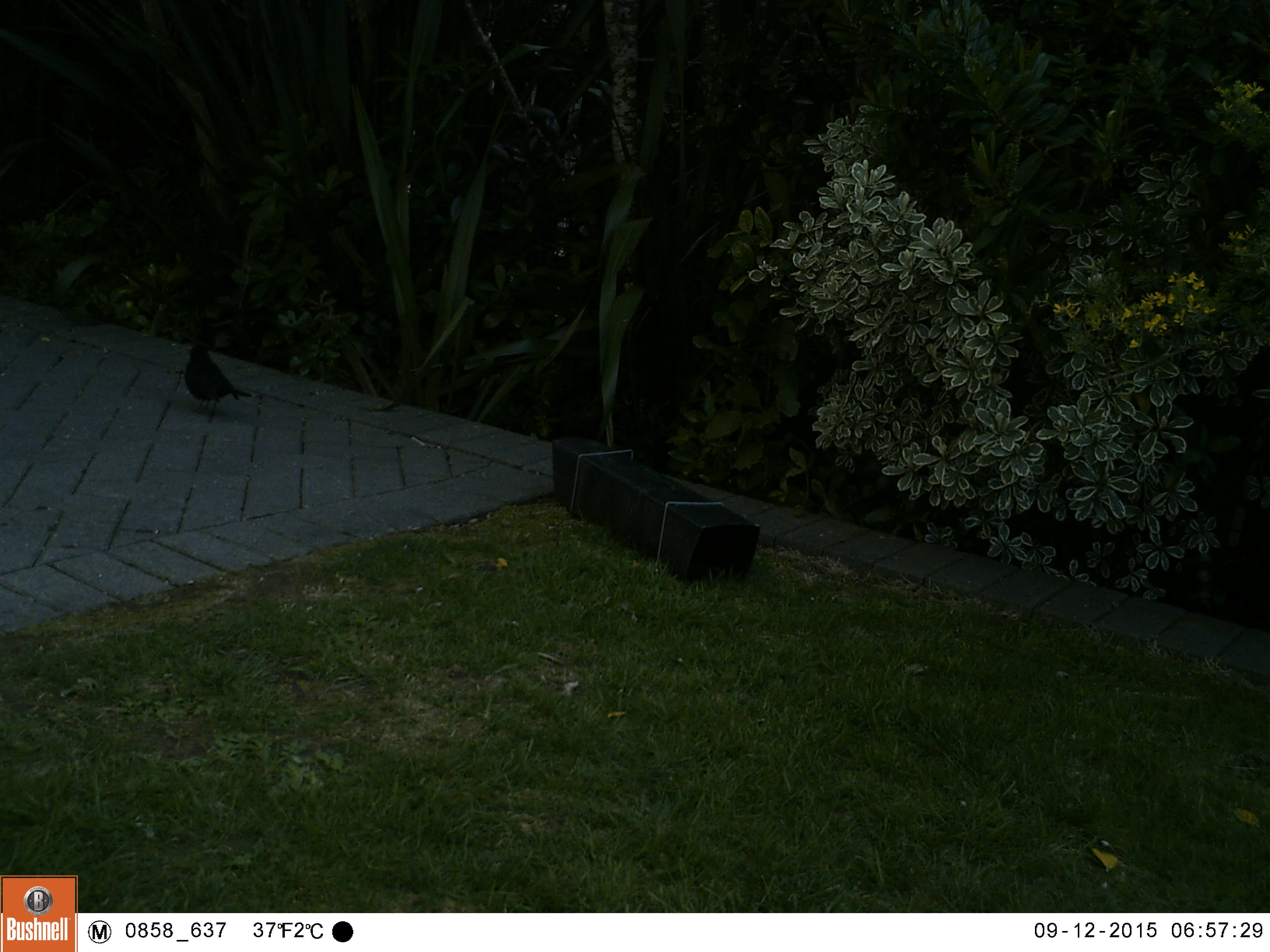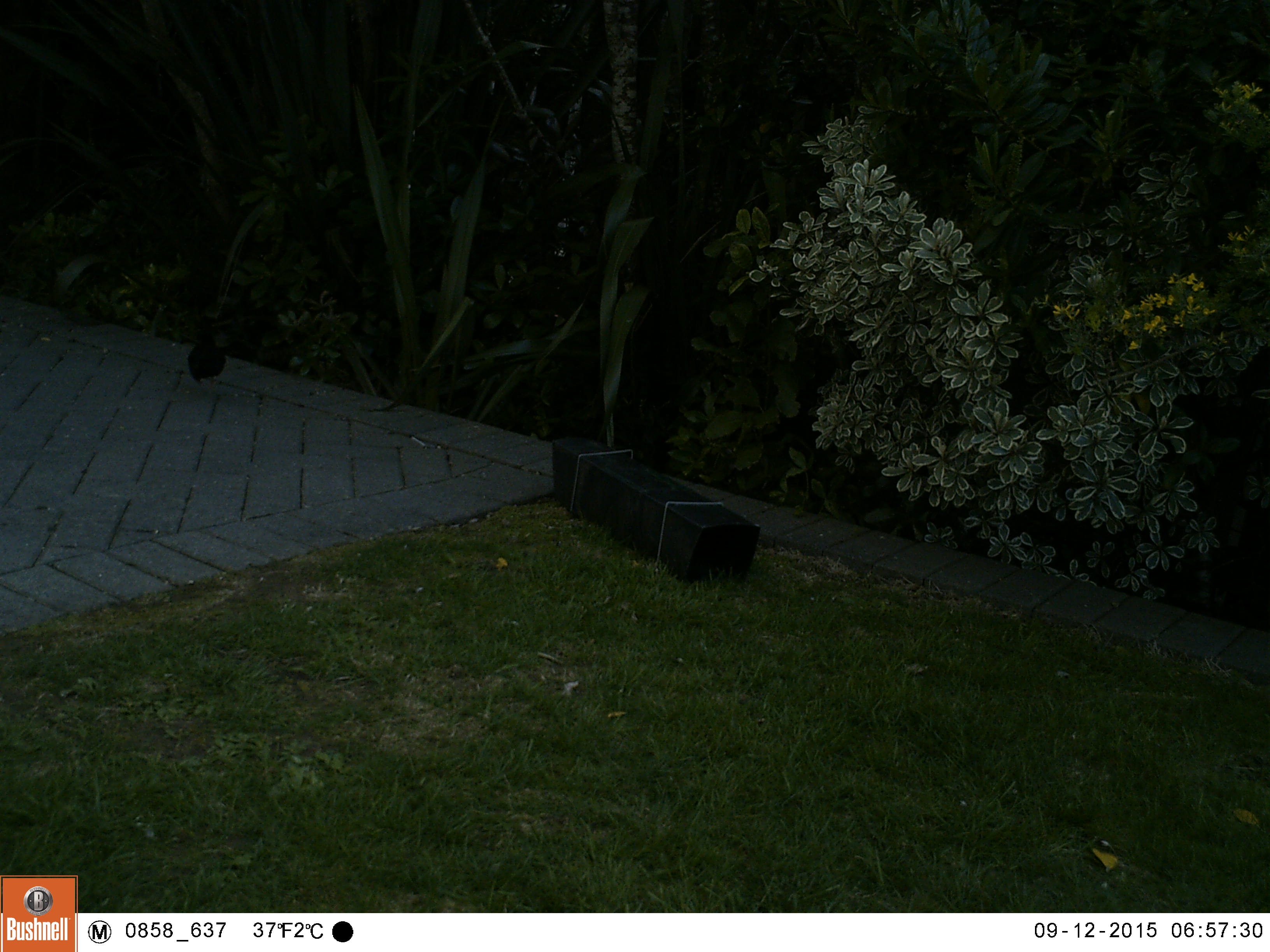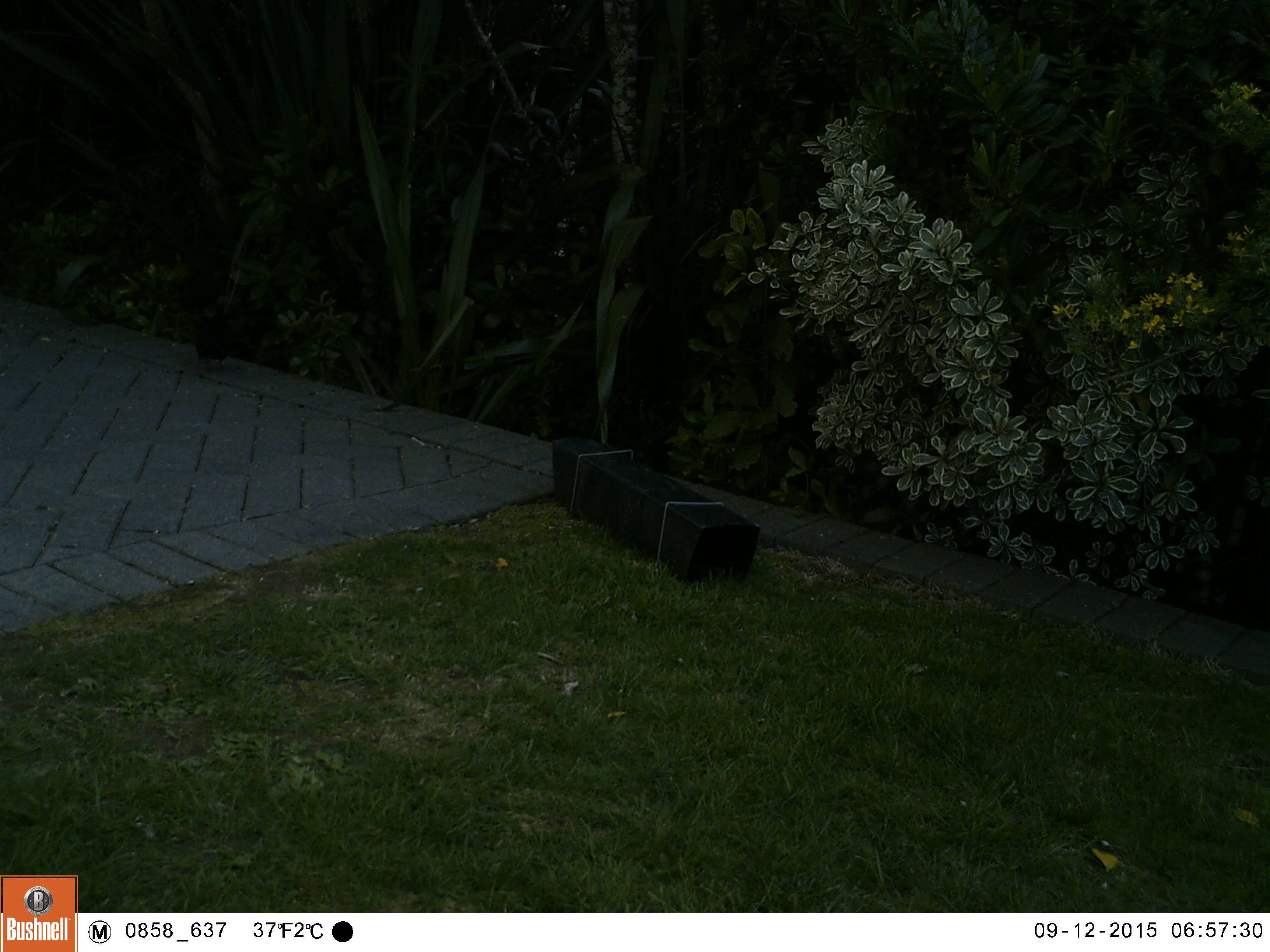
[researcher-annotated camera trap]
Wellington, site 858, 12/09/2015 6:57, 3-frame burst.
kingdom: Animalia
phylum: Chordata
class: Aves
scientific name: Aves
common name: bird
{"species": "bird (Aves)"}